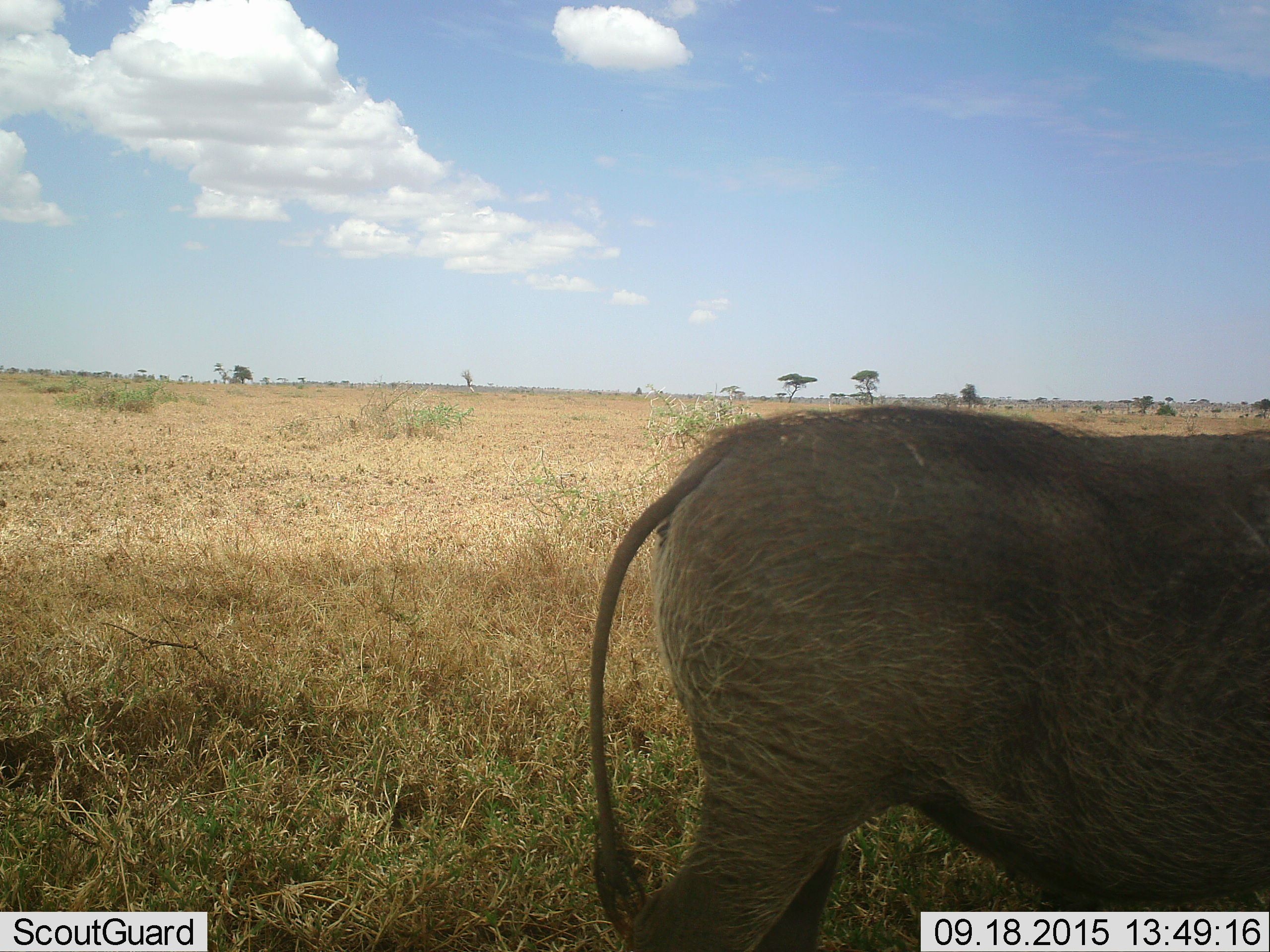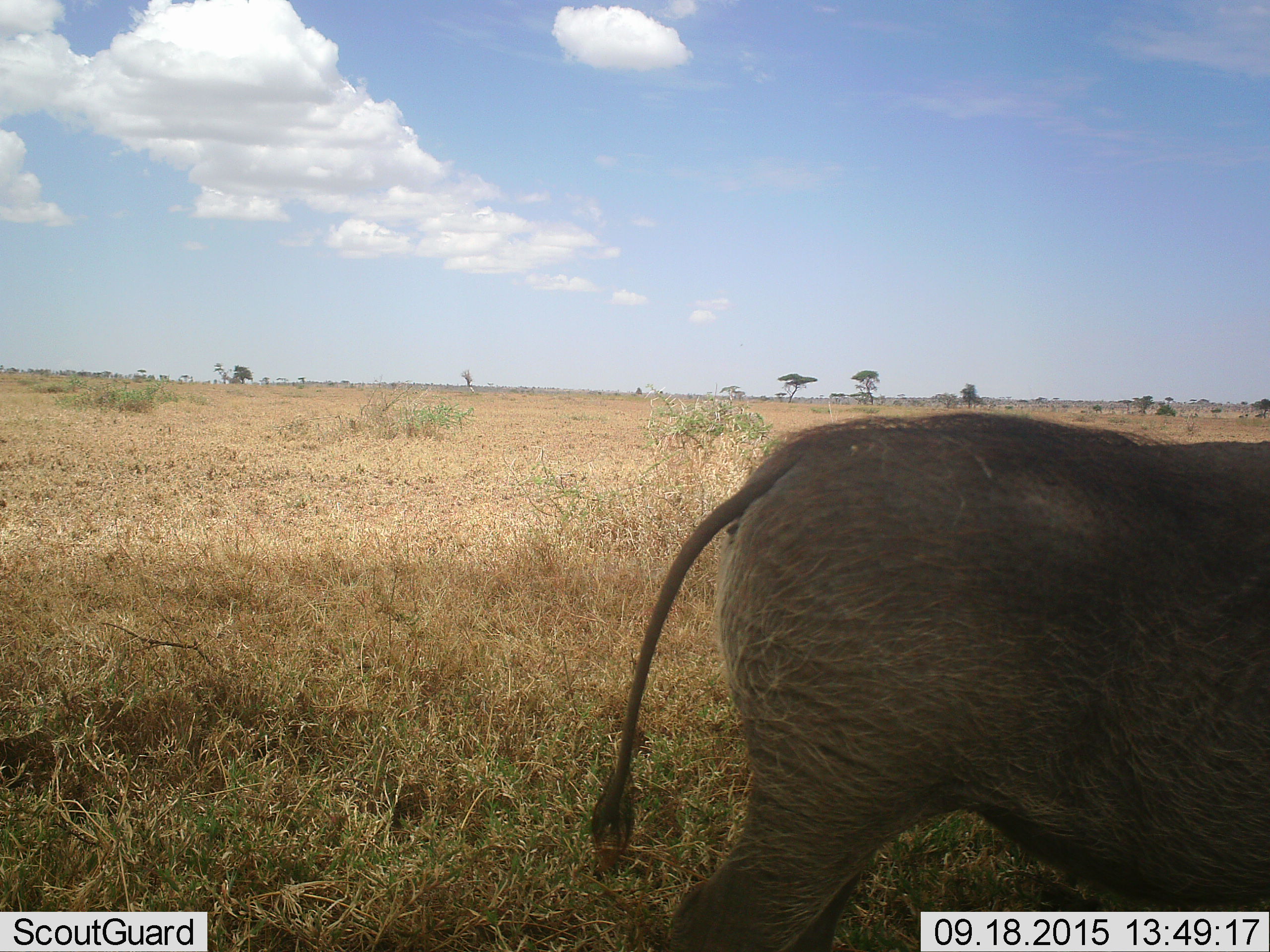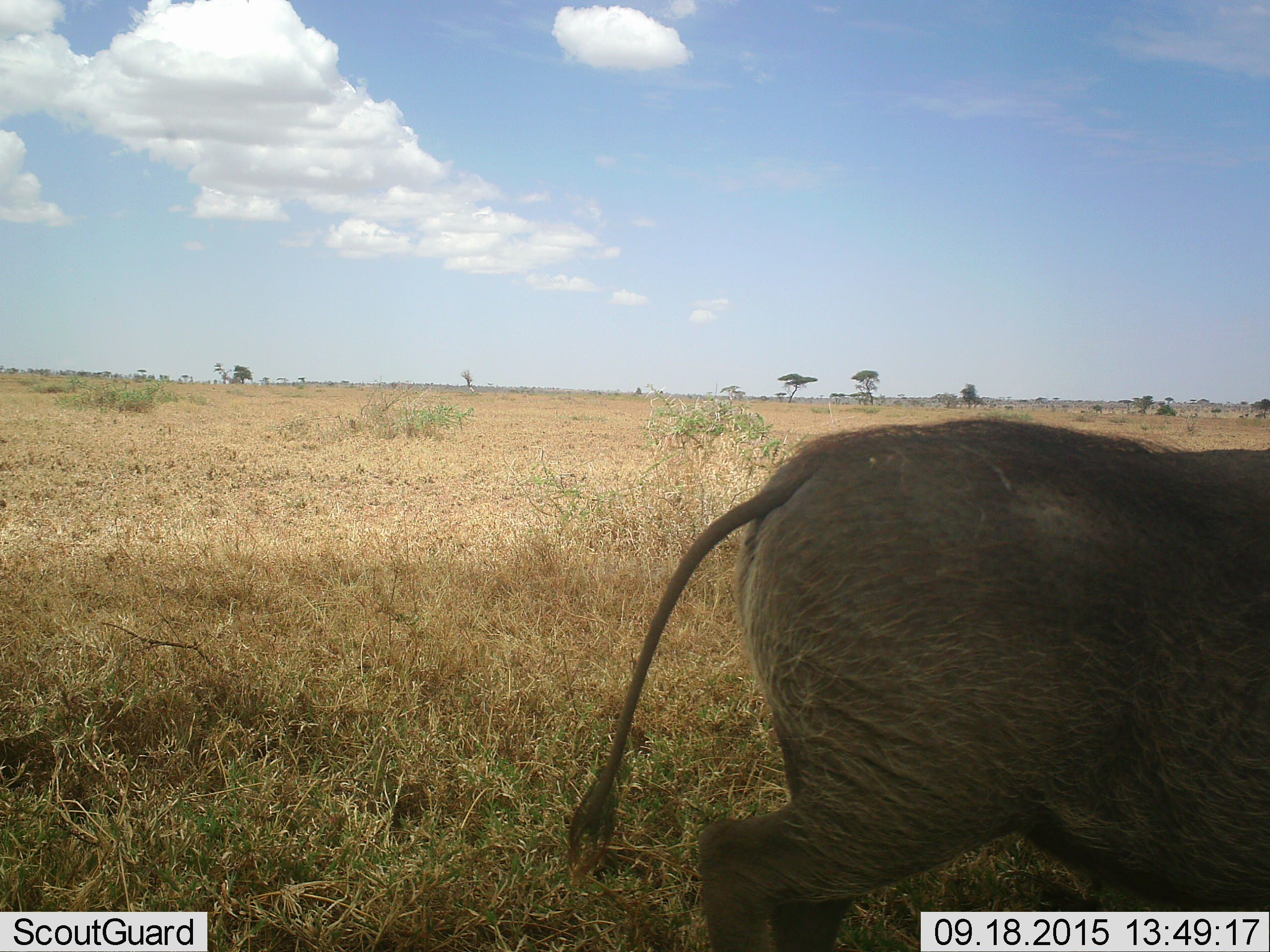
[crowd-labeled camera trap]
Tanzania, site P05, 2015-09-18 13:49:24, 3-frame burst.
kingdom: Animalia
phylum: Chordata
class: Mammalia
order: Artiodactyla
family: Suidae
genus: Phacochoerus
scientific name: Phacochoerus africanus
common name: warthog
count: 1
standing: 75%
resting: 0%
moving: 25%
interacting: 0%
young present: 0%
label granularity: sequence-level